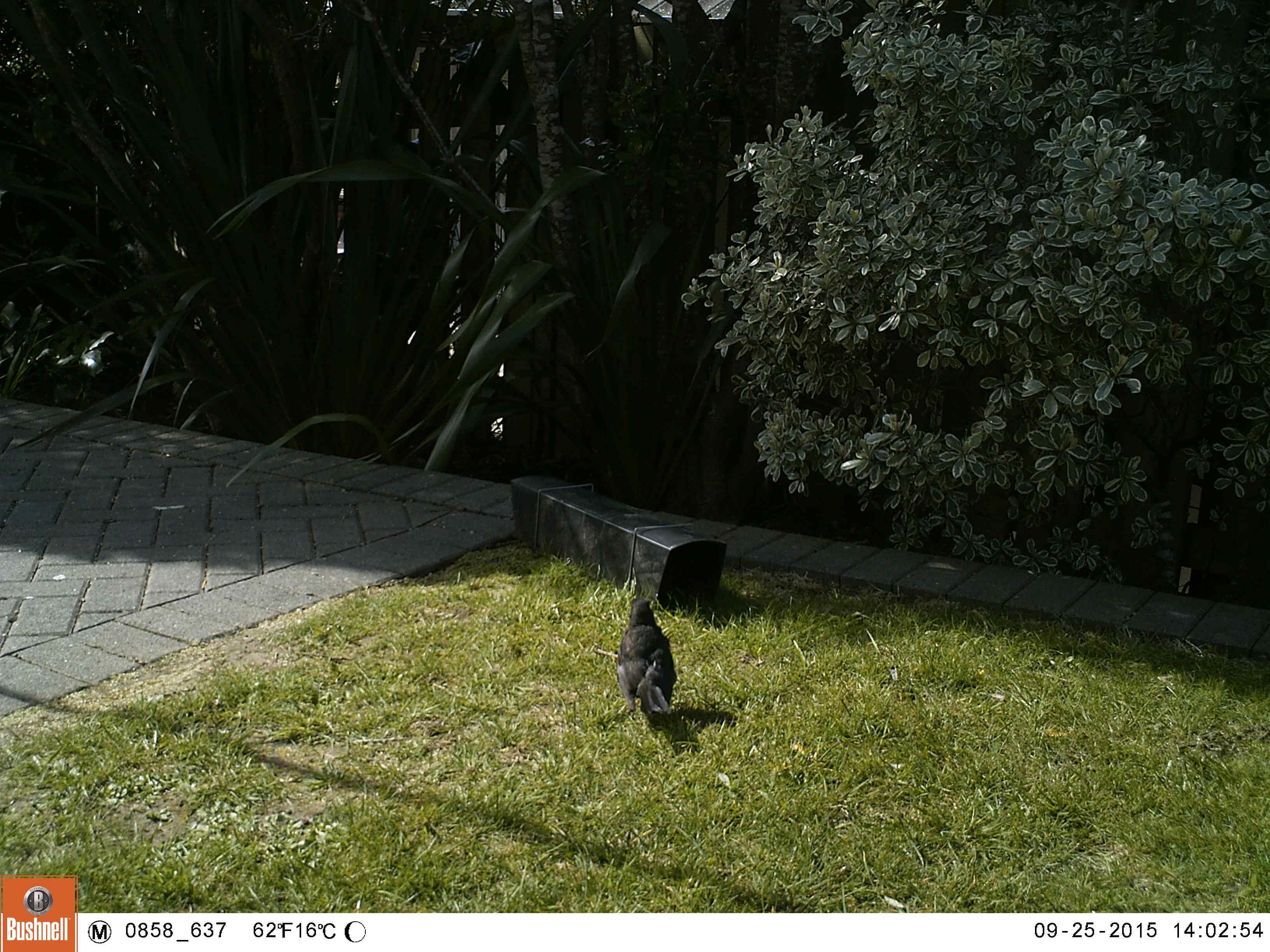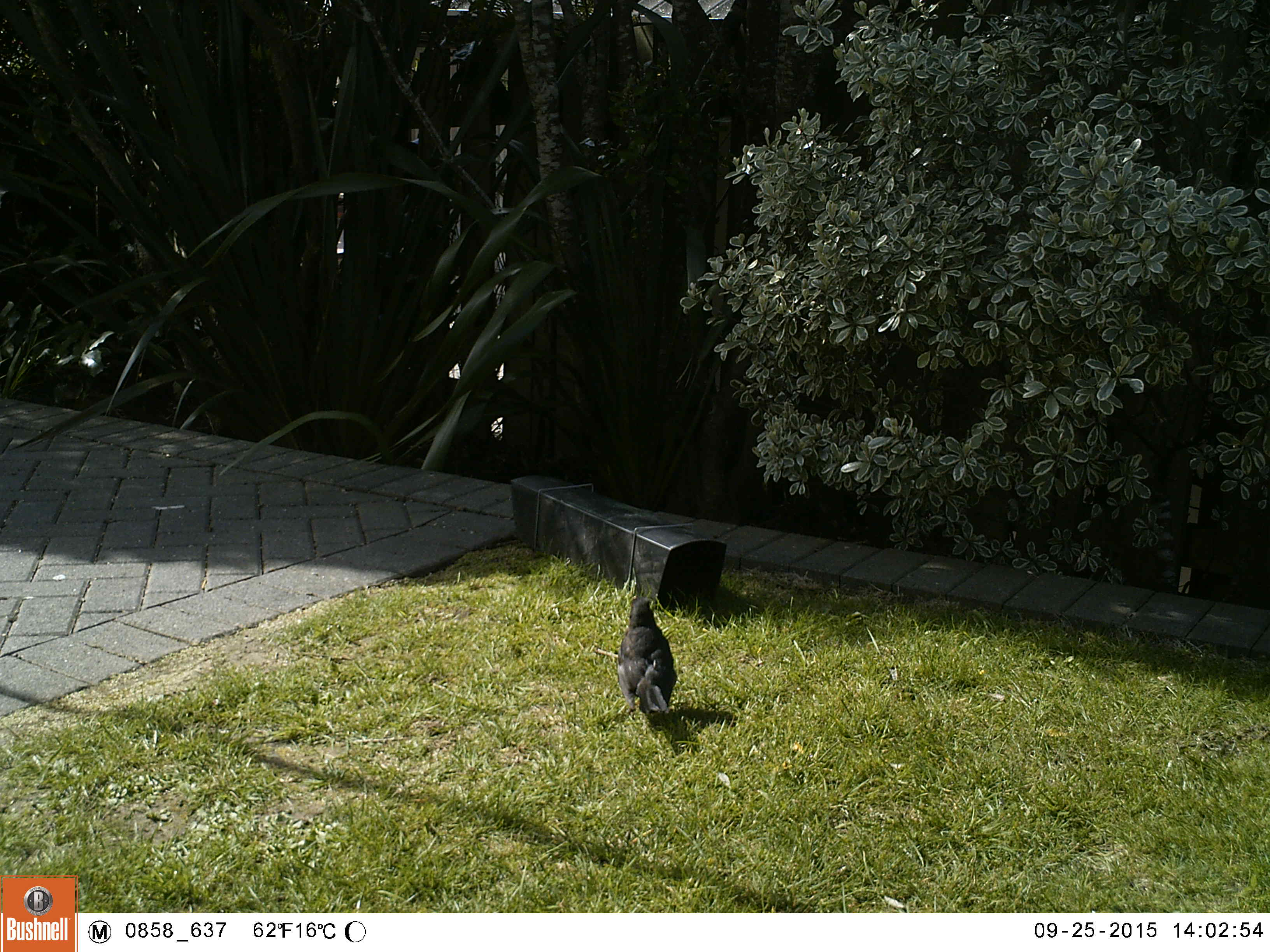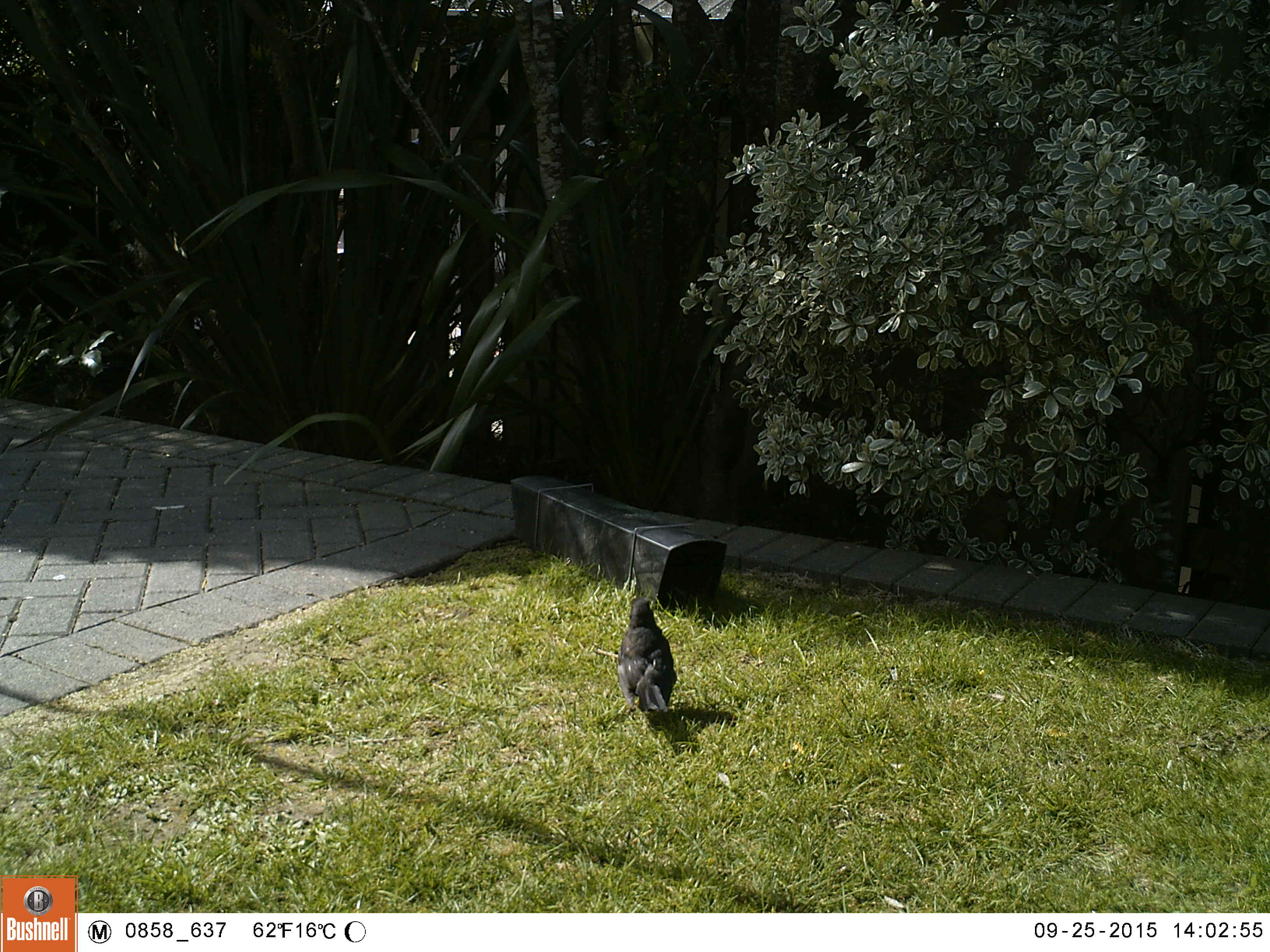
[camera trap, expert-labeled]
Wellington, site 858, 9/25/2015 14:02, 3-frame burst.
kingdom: Animalia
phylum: Chordata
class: Aves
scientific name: Aves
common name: bird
Bird (Aves).